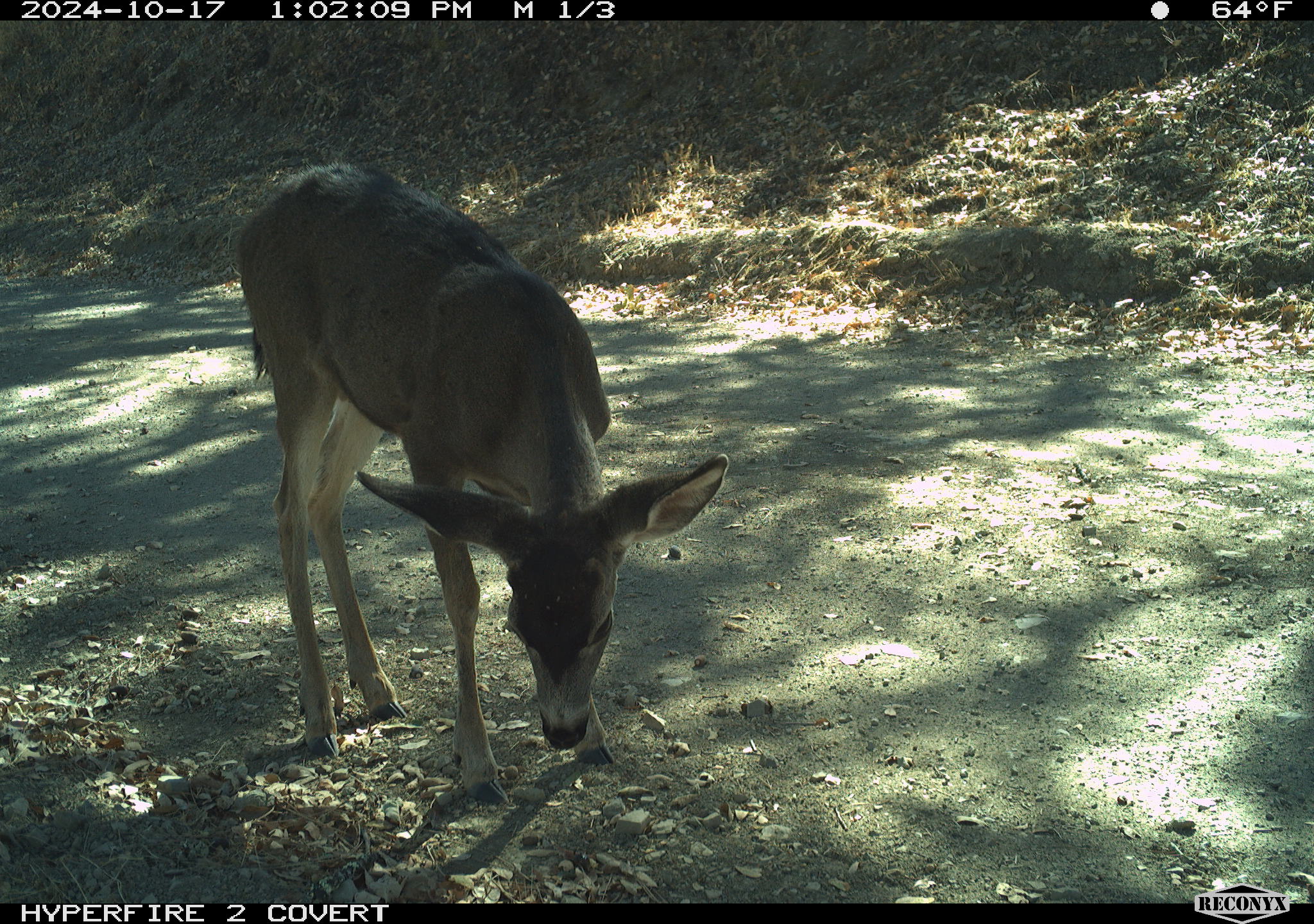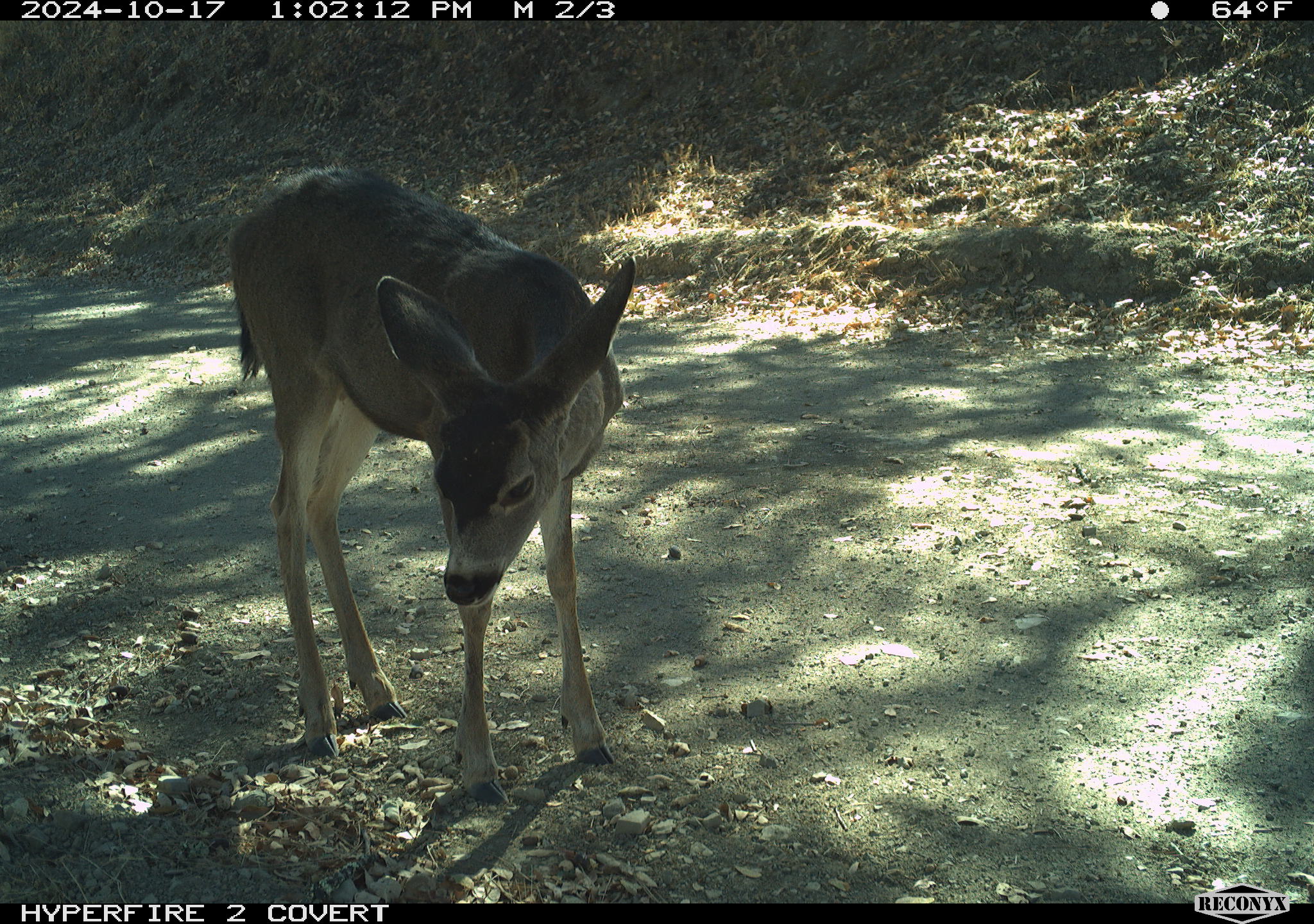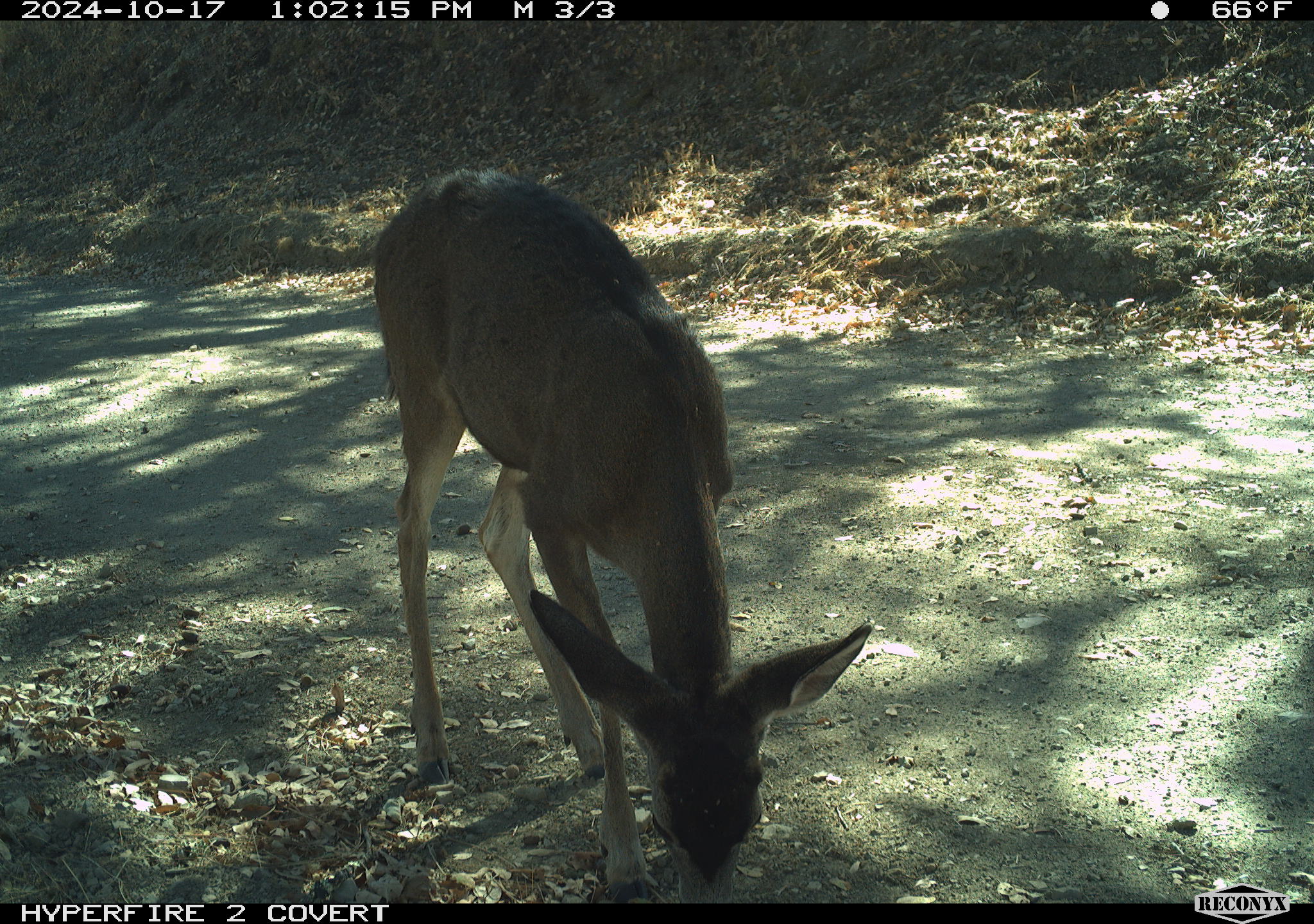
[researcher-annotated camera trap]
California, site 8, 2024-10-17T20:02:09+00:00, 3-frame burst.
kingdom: Animalia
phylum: Chordata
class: Mammalia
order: Artiodactyla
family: Cervidae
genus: Odocoileus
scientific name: Odocoileus hemionus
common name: mule deer